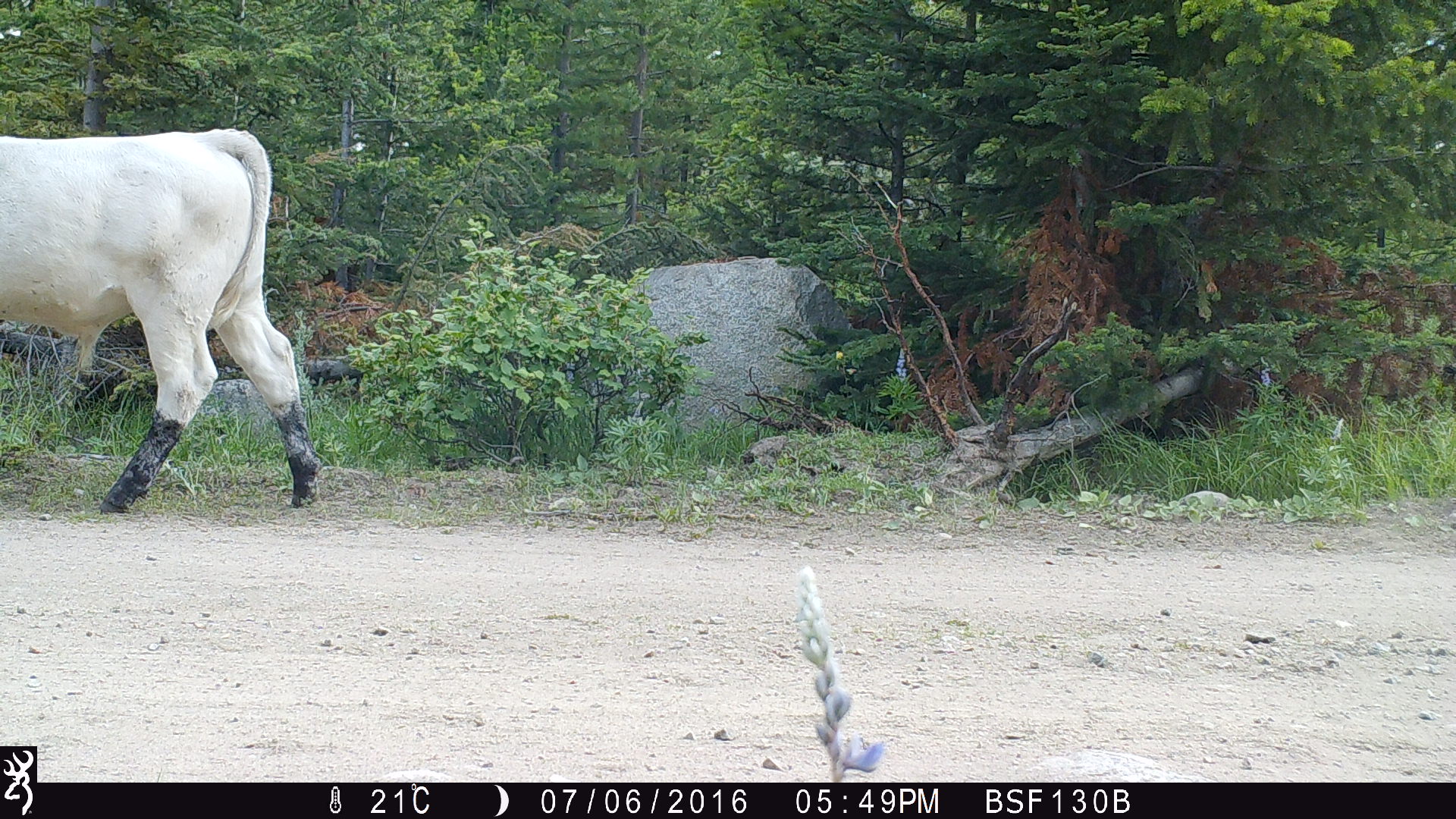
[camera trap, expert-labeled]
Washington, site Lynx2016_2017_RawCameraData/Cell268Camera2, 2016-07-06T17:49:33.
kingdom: Animalia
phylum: Chordata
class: Mammalia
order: Artiodactyla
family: Bovidae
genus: Bos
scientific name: Bos taurus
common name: domestic cattle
Domestic cattle (Bos taurus). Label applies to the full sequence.